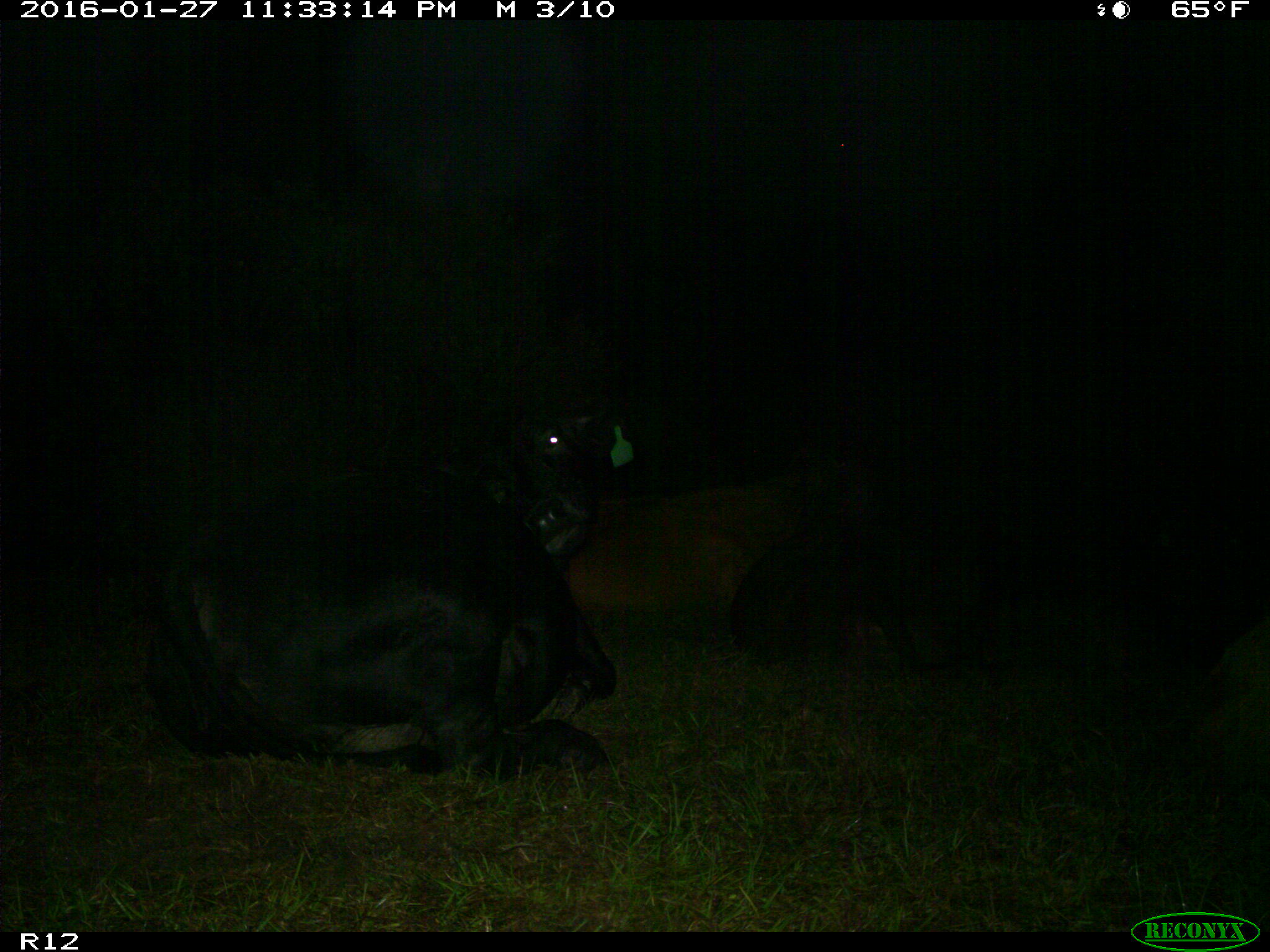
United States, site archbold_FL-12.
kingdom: Animalia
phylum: Chordata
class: Mammalia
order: Artiodactyla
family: Bovidae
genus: Bos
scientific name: Bos taurus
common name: domestic cow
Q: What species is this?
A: Bos taurus (domestic cow).